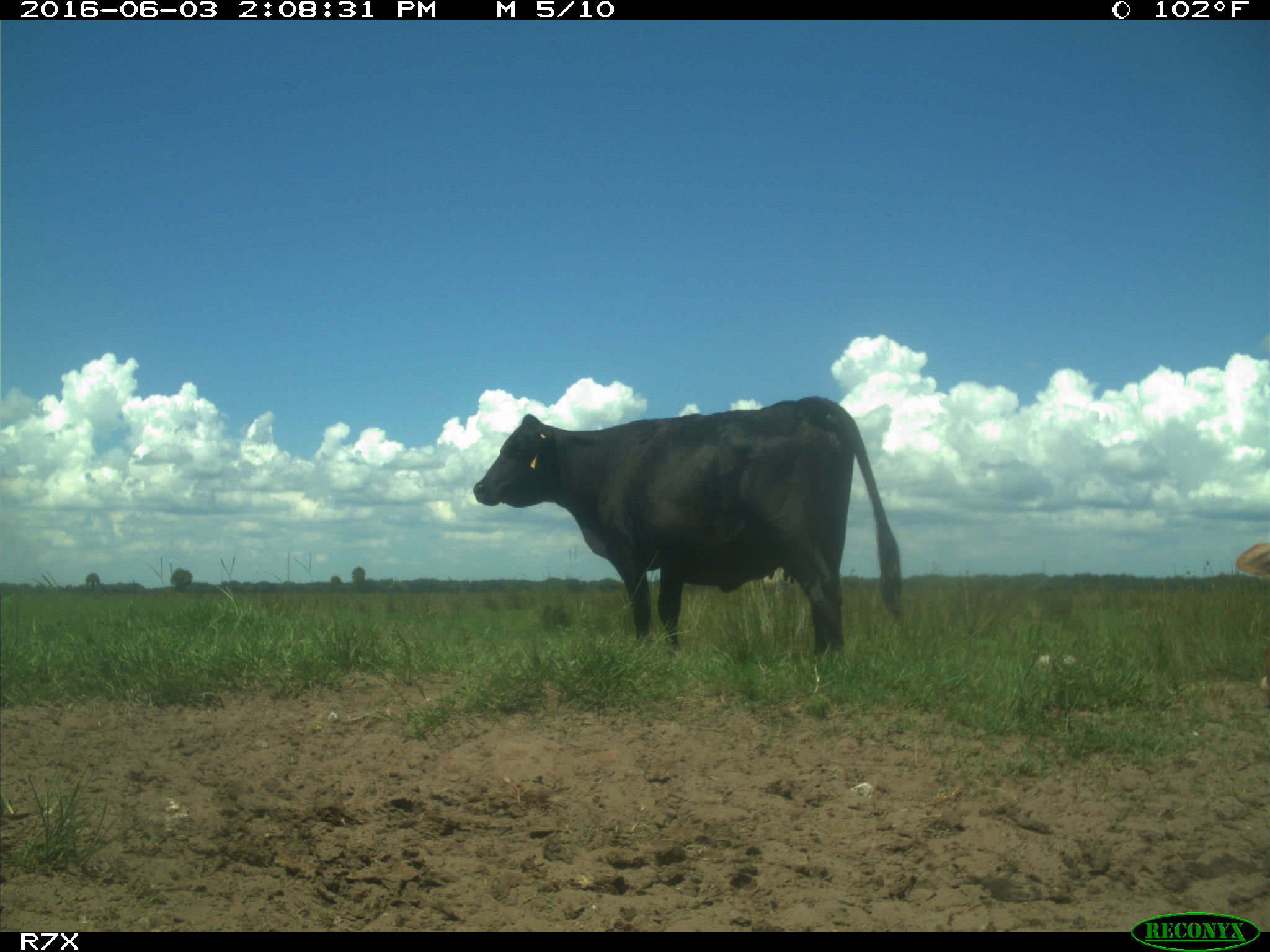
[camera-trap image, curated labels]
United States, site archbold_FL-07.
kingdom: Animalia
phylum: Chordata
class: Mammalia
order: Artiodactyla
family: Bovidae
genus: Bos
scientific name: Bos taurus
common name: domestic cow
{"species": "Bos taurus (domestic cow)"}